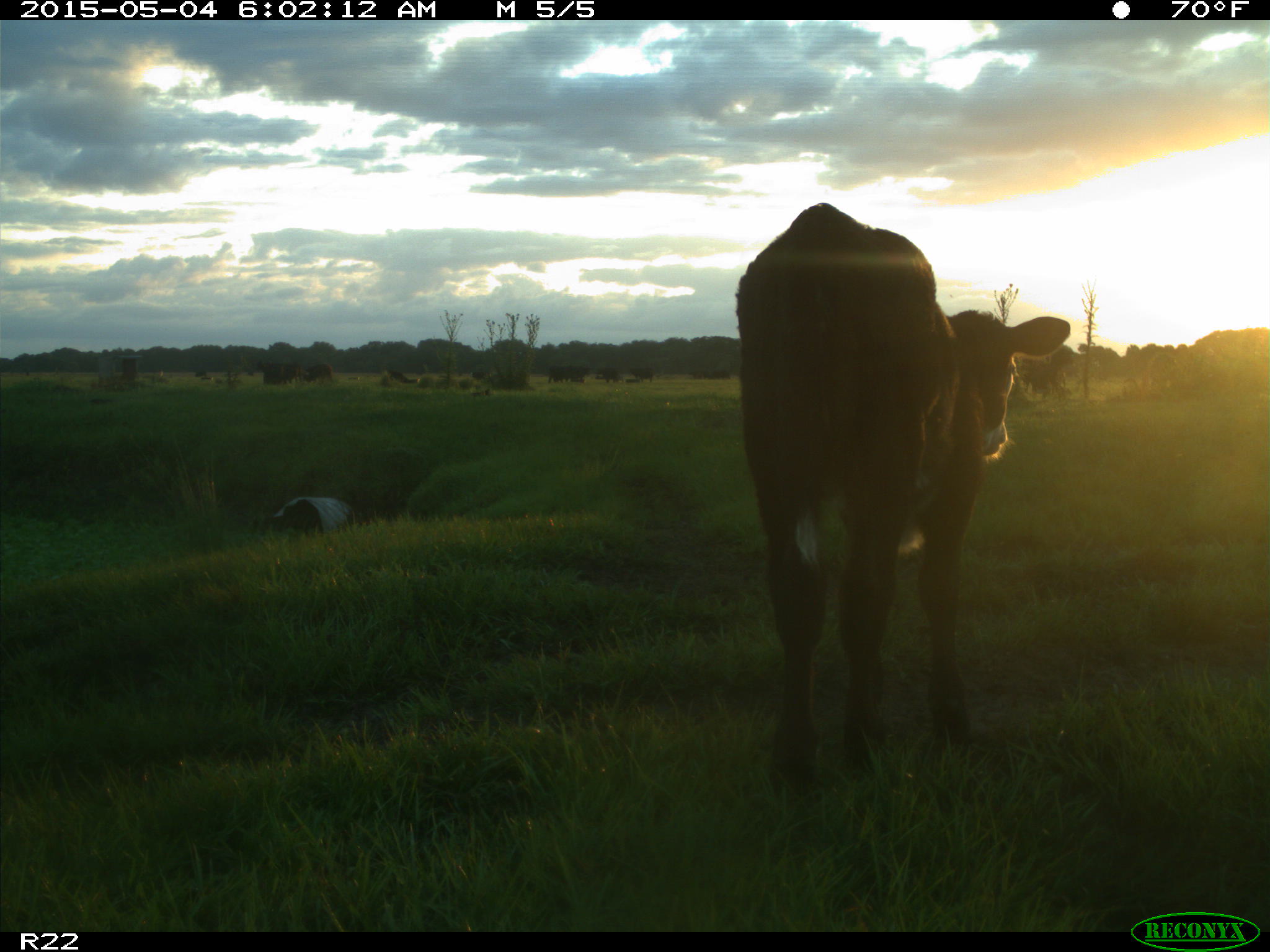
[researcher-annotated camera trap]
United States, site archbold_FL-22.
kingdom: Animalia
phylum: Chordata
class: Mammalia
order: Artiodactyla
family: Bovidae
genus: Bos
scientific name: Bos taurus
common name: domestic cow